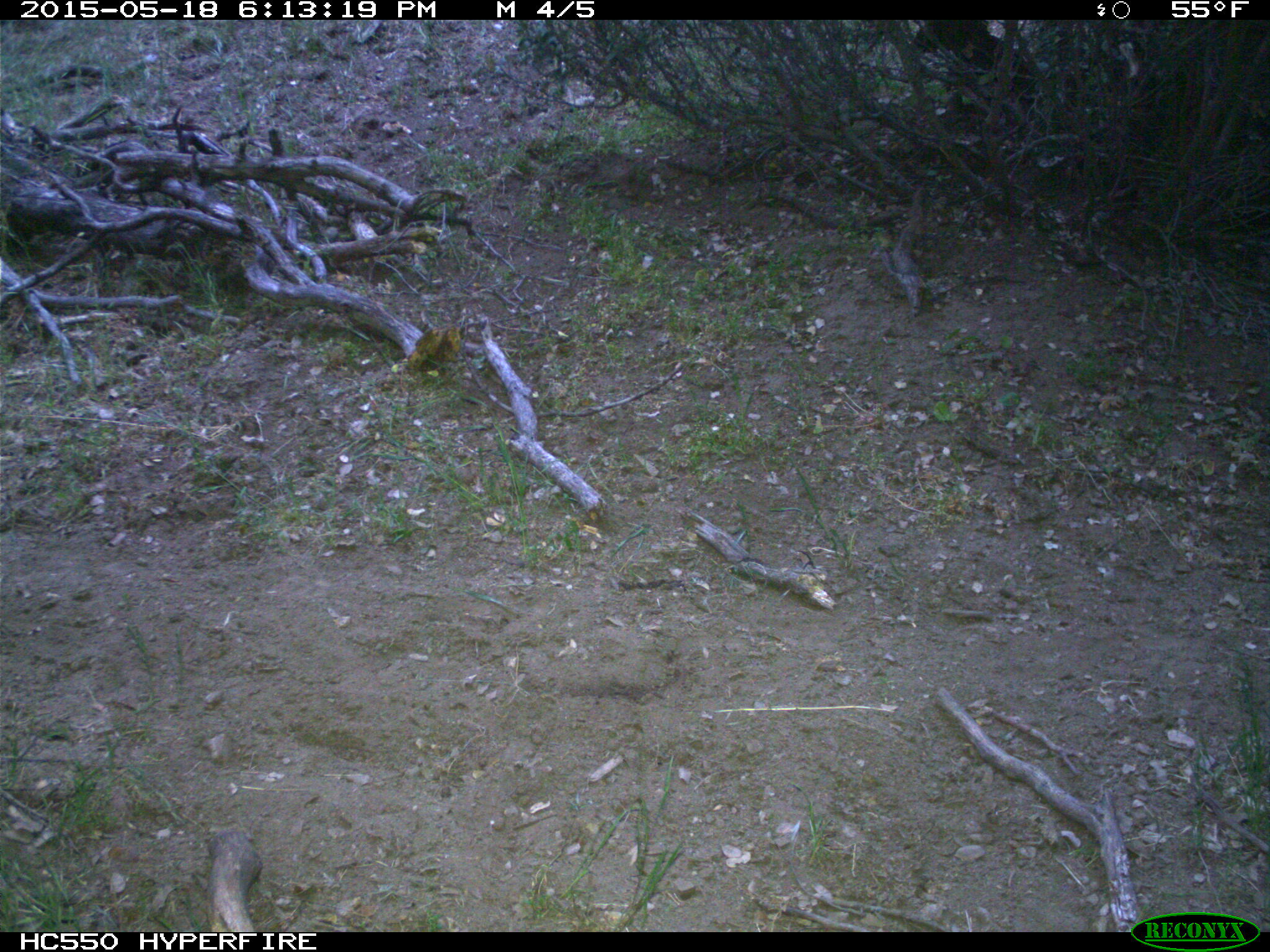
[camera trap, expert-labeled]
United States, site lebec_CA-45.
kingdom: Animalia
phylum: Chordata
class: Mammalia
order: Artiodactyla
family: Bovidae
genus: Bos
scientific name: Bos taurus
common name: domestic cow